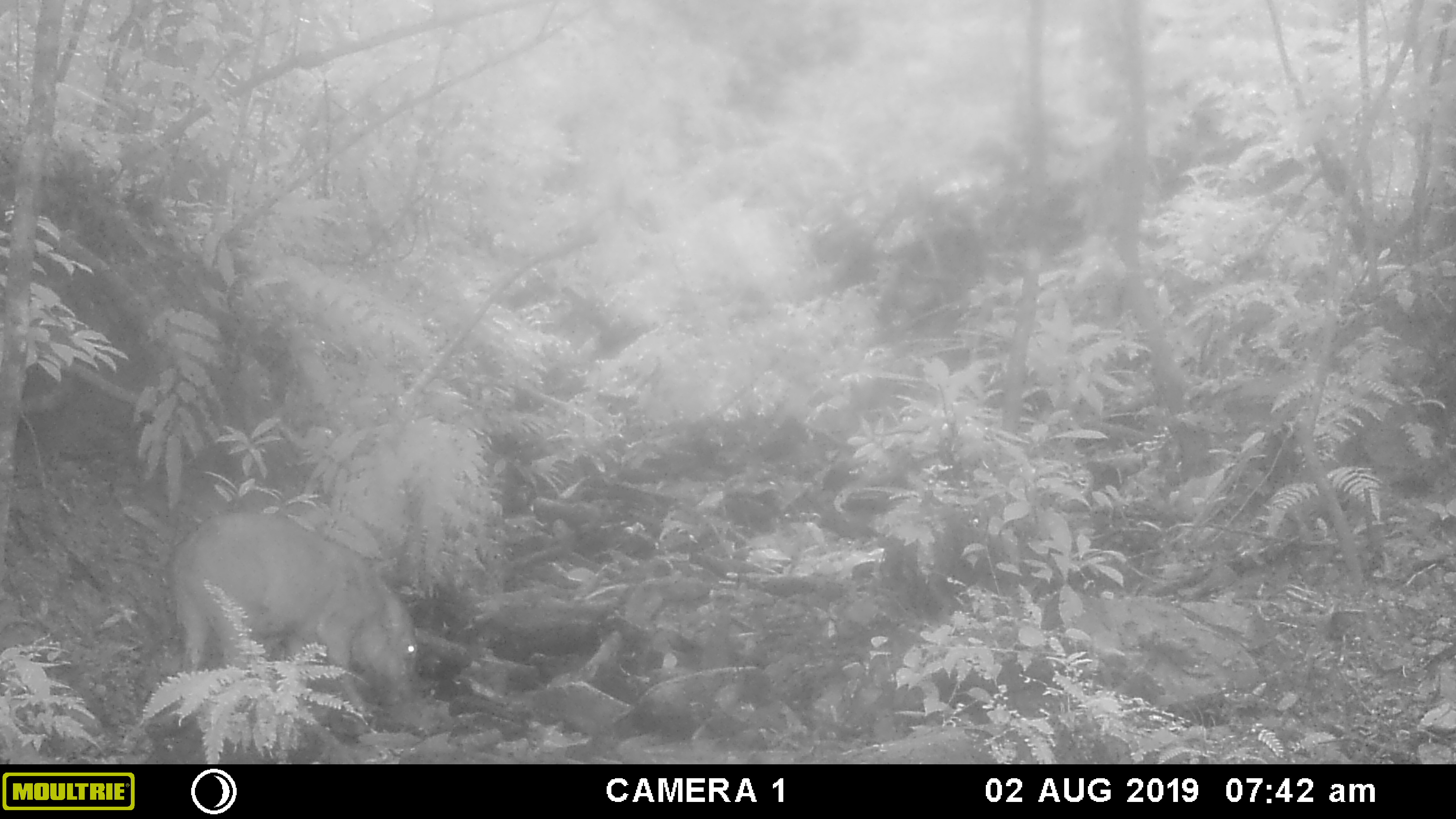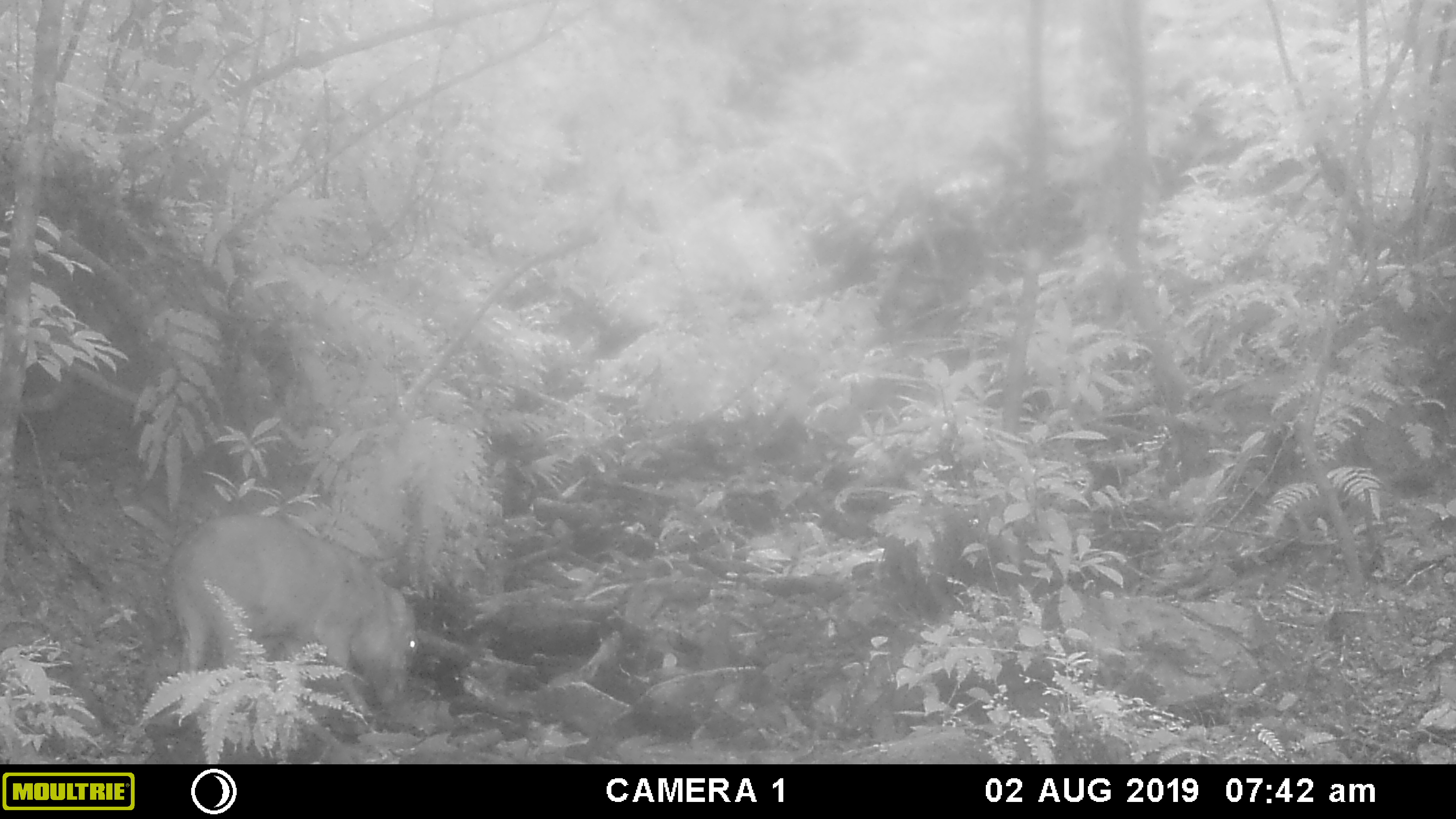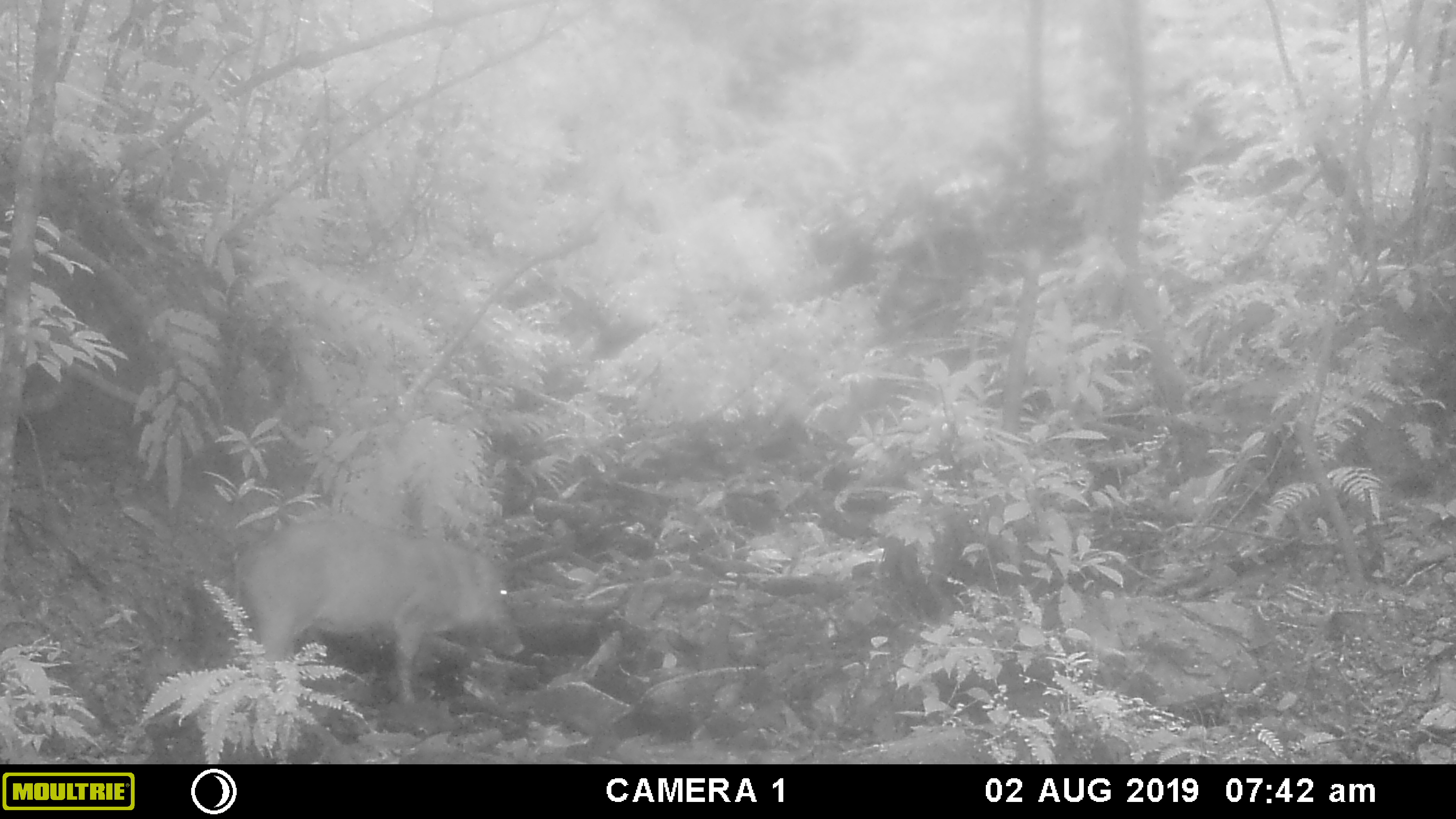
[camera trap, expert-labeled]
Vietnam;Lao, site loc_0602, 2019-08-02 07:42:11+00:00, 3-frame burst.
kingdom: Animalia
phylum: Chordata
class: Mammalia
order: Artiodactyla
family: Suidae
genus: Sus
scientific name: Sus scrofa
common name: eurasian wild pig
Eurasian wild pig (Sus scrofa). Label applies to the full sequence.